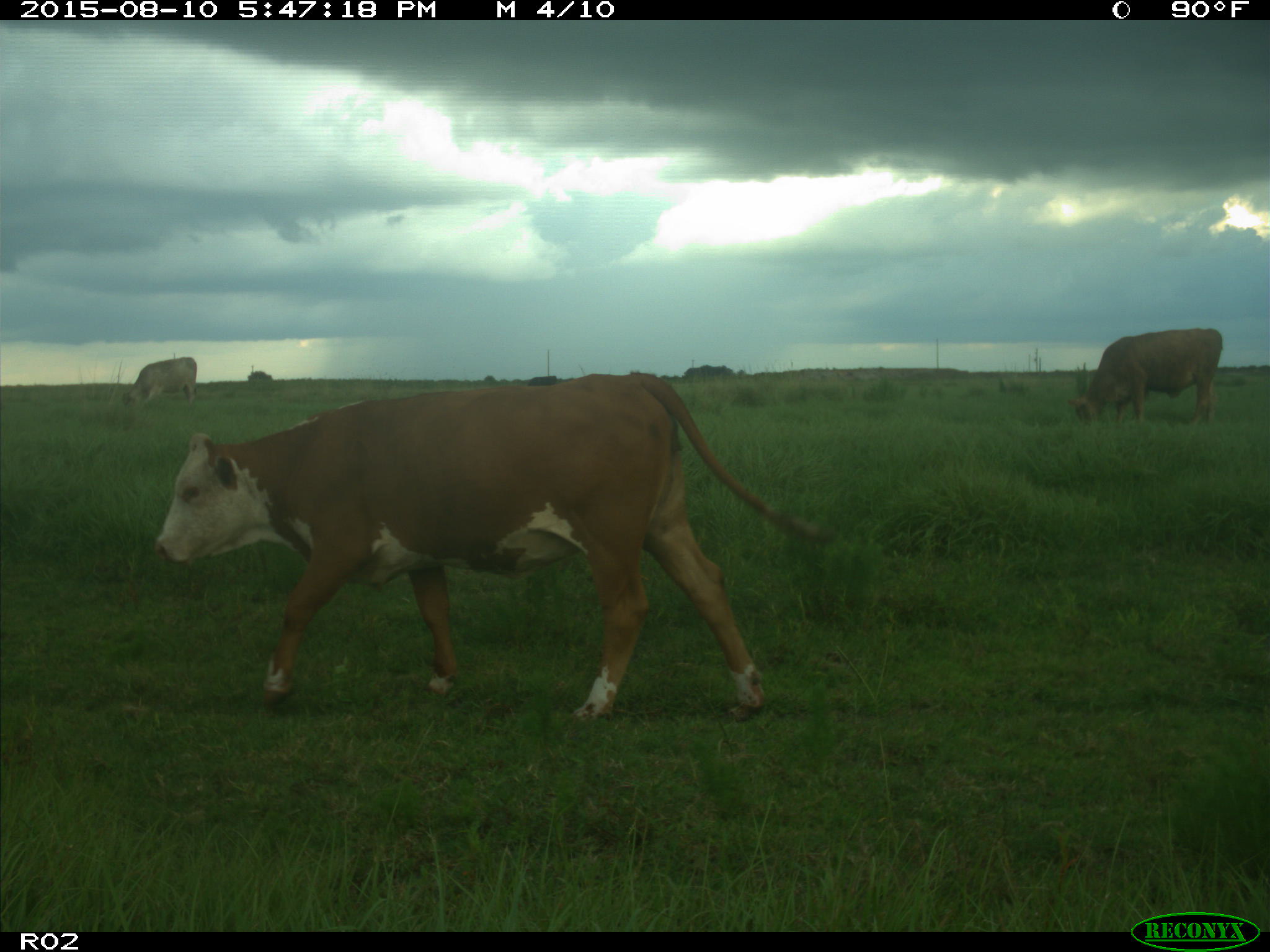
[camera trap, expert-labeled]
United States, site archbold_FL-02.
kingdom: Animalia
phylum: Chordata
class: Mammalia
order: Artiodactyla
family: Bovidae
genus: Bos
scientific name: Bos taurus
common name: domestic cow